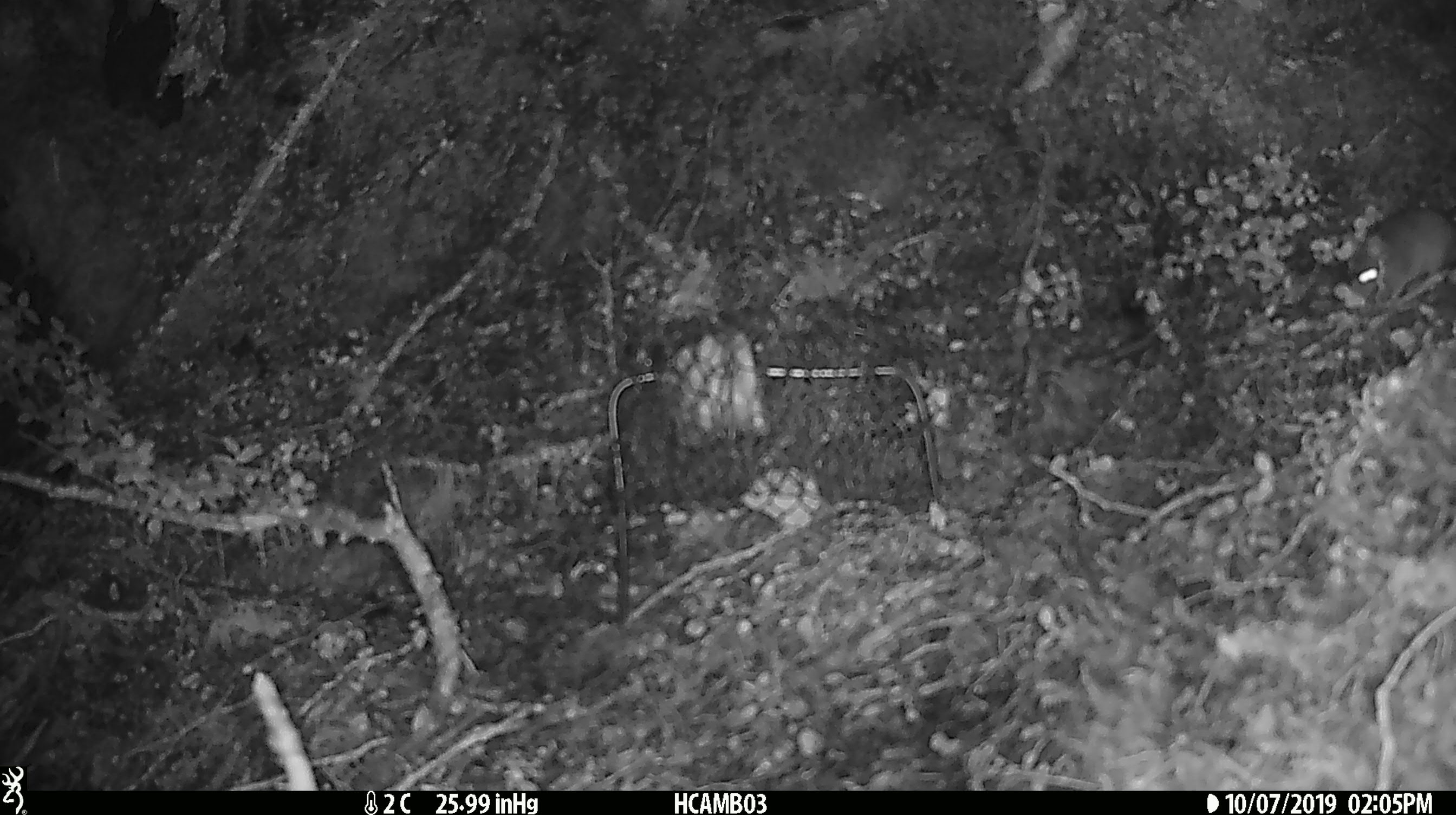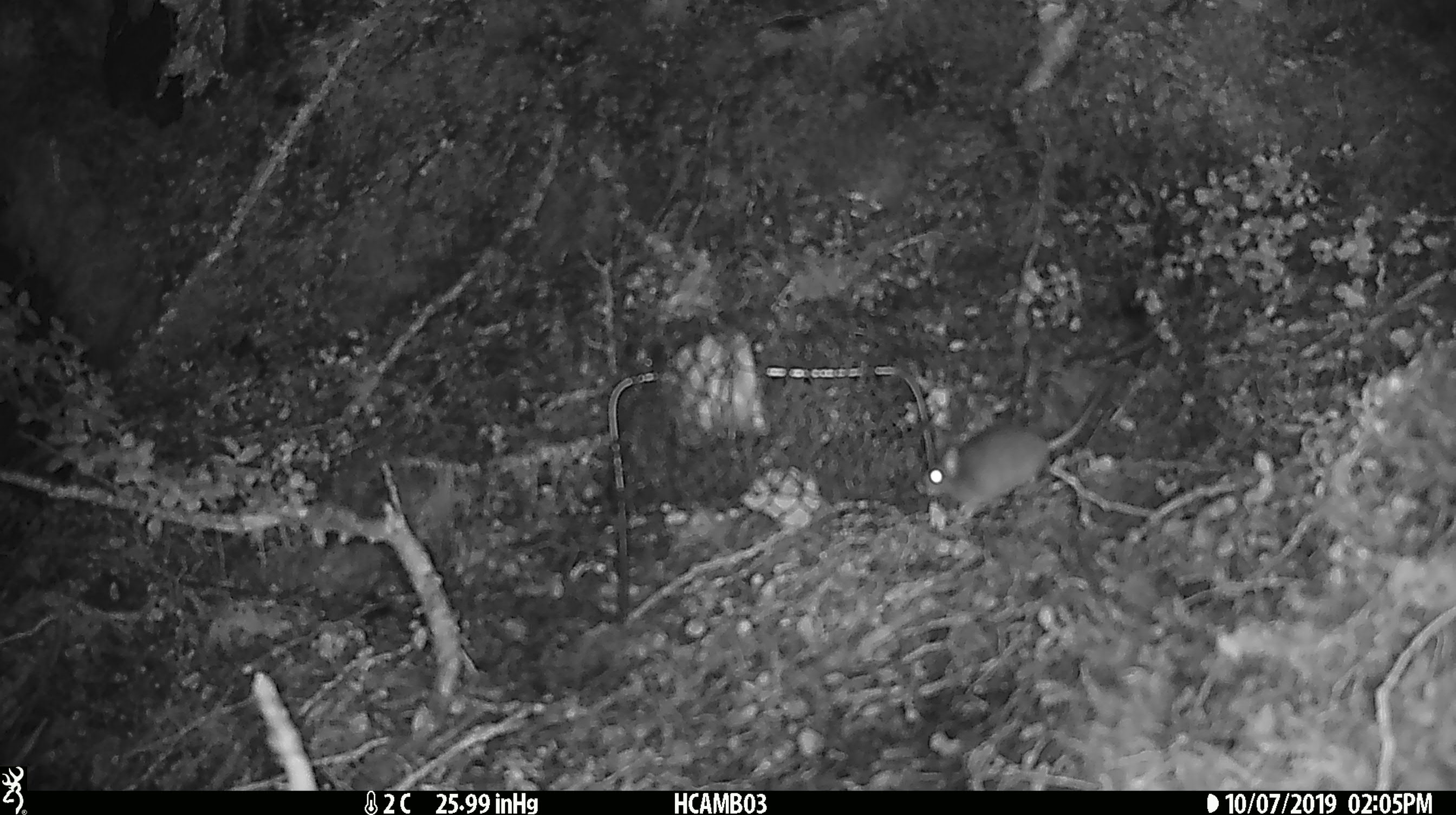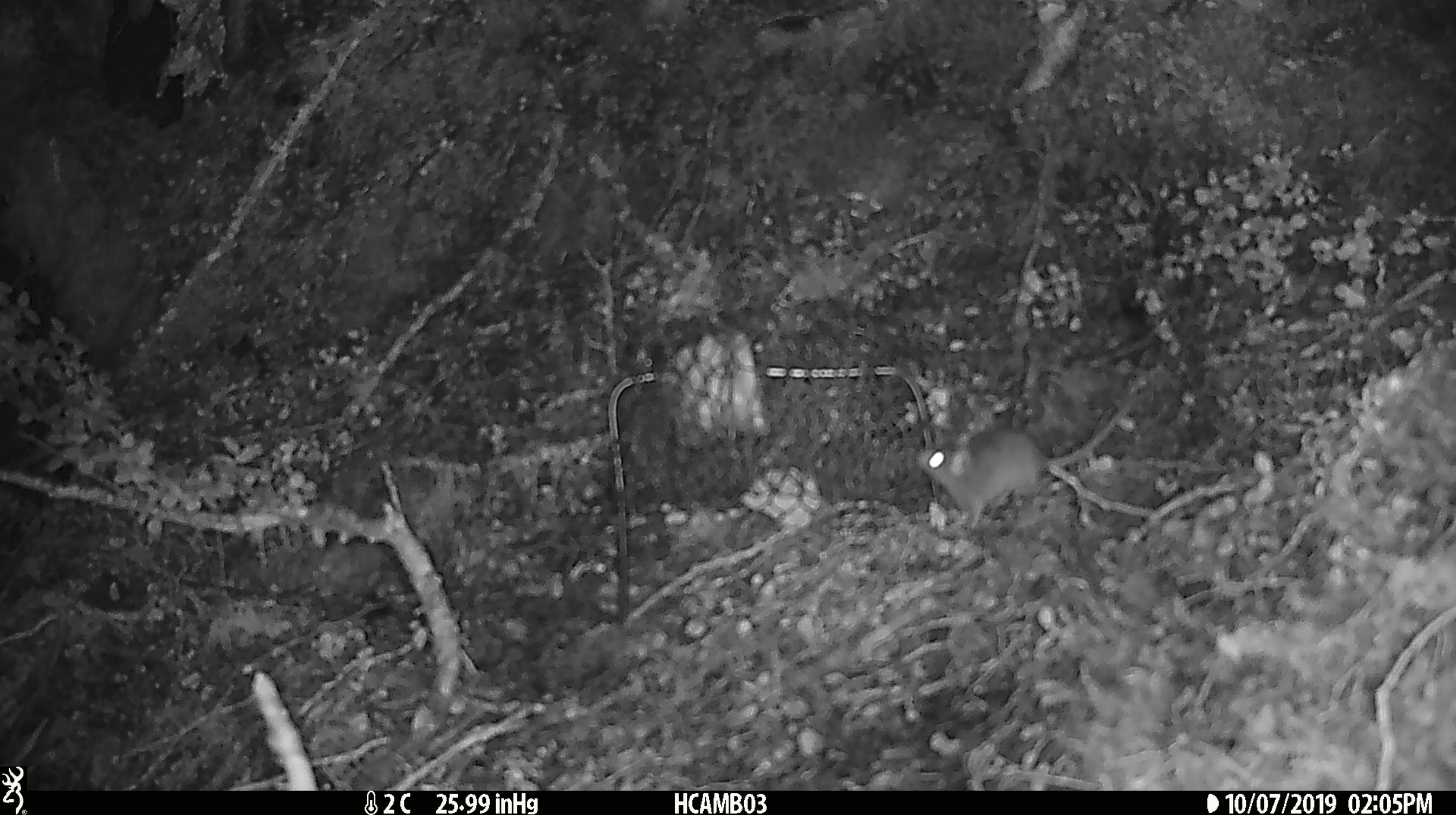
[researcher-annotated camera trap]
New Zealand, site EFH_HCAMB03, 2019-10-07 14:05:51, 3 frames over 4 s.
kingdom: Animalia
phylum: Chordata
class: Mammalia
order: Rodentia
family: Muridae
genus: Mus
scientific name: Mus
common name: mouse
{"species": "mouse (Mus)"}